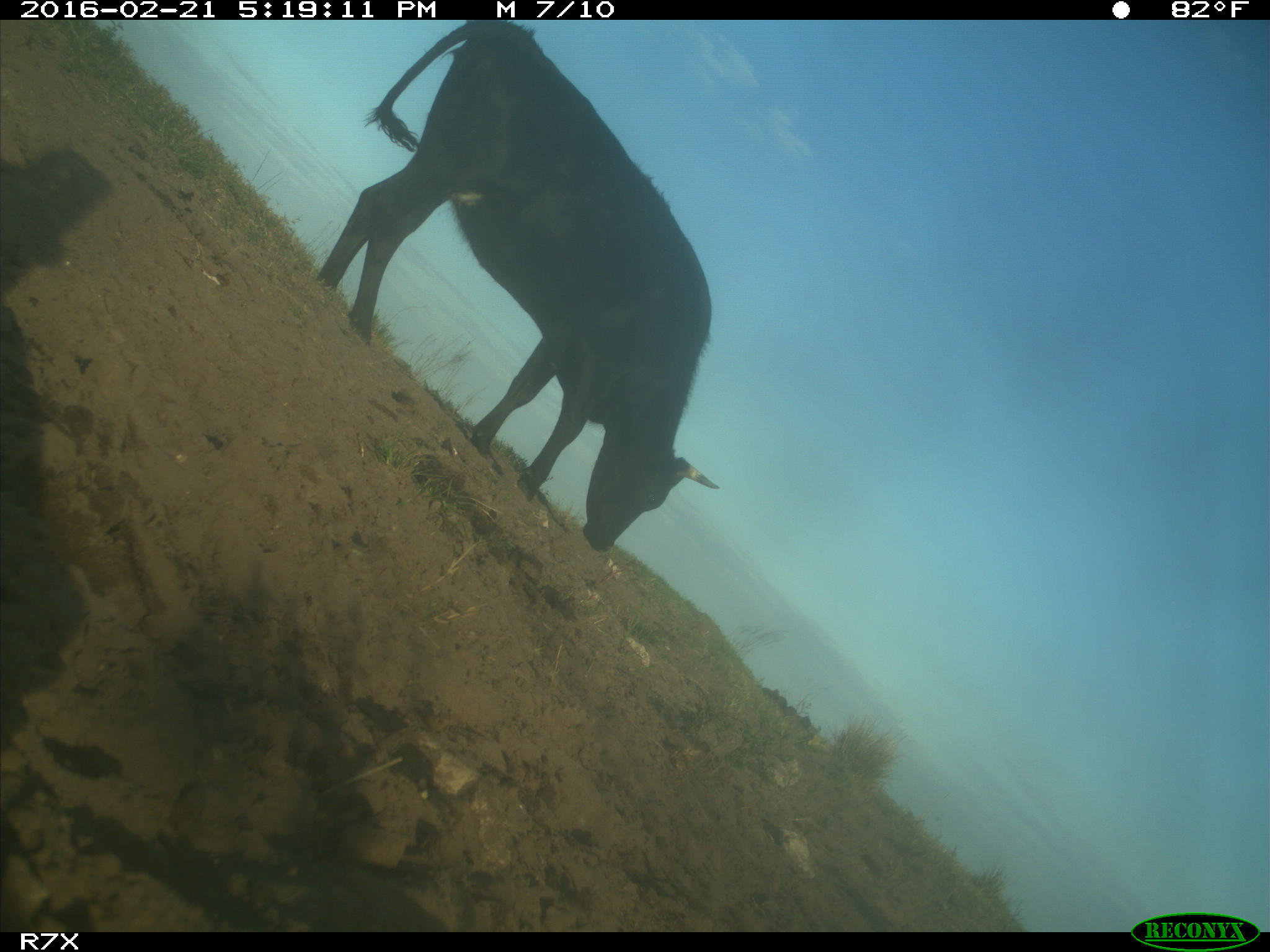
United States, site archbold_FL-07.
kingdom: Animalia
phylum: Chordata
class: Mammalia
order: Artiodactyla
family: Bovidae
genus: Bos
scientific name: Bos taurus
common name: domestic cow